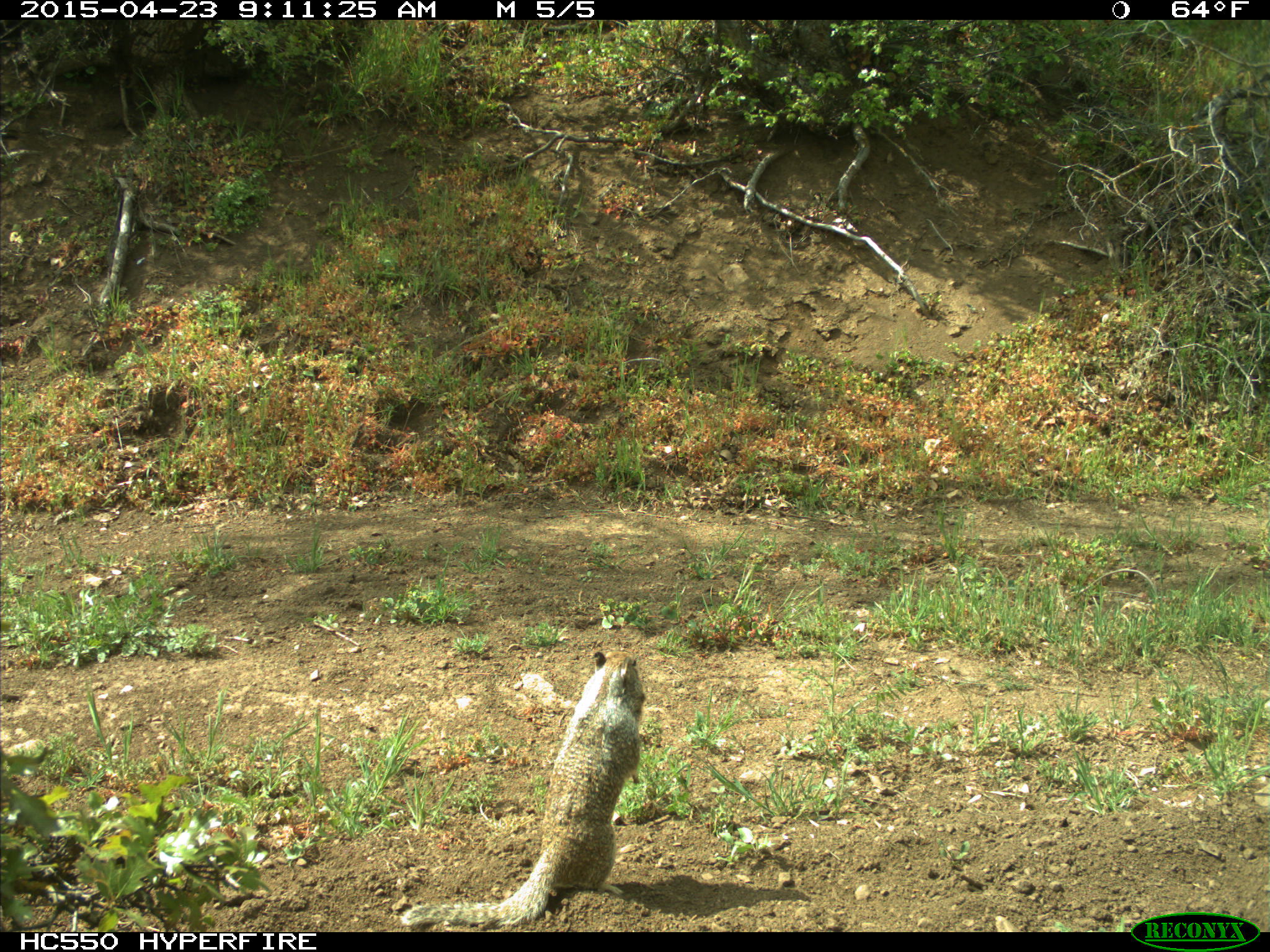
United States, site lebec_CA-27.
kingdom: Animalia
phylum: Chordata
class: Mammalia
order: Rodentia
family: Sciuridae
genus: Otospermophilus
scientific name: Otospermophilus beecheyi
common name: california ground squirrel